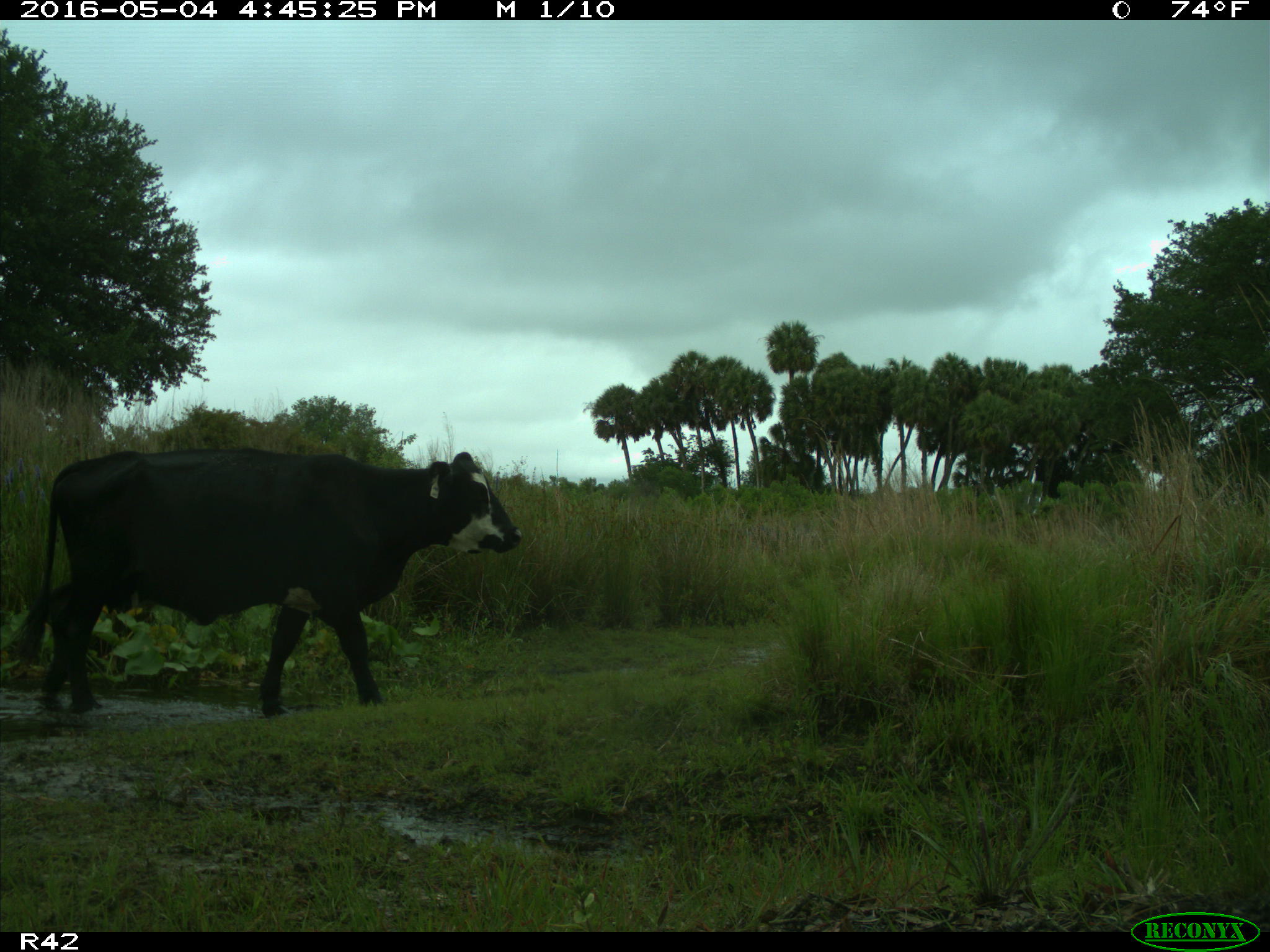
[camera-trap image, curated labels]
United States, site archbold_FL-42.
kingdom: Animalia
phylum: Chordata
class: Mammalia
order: Artiodactyla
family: Bovidae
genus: Bos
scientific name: Bos taurus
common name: domestic cow